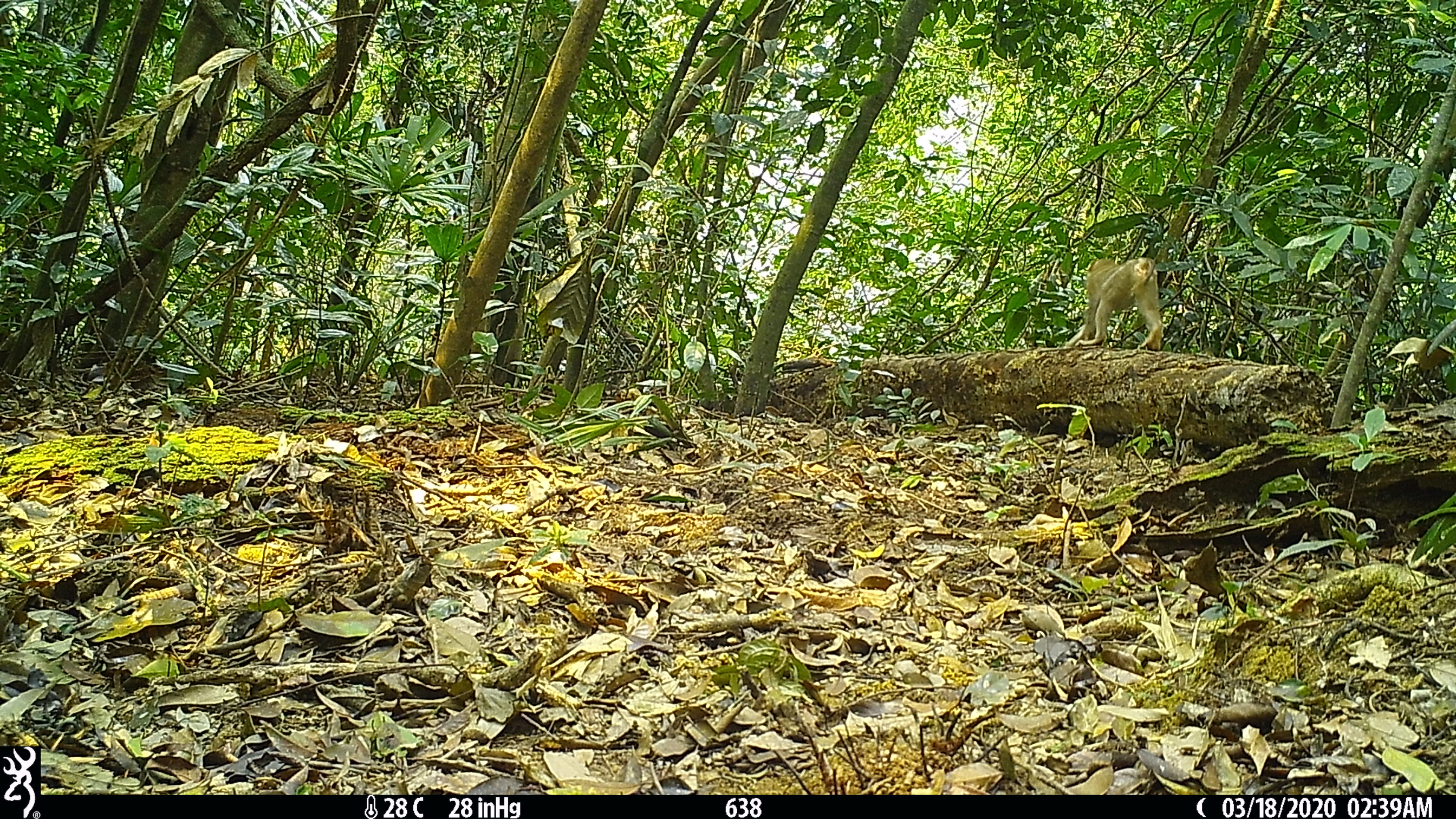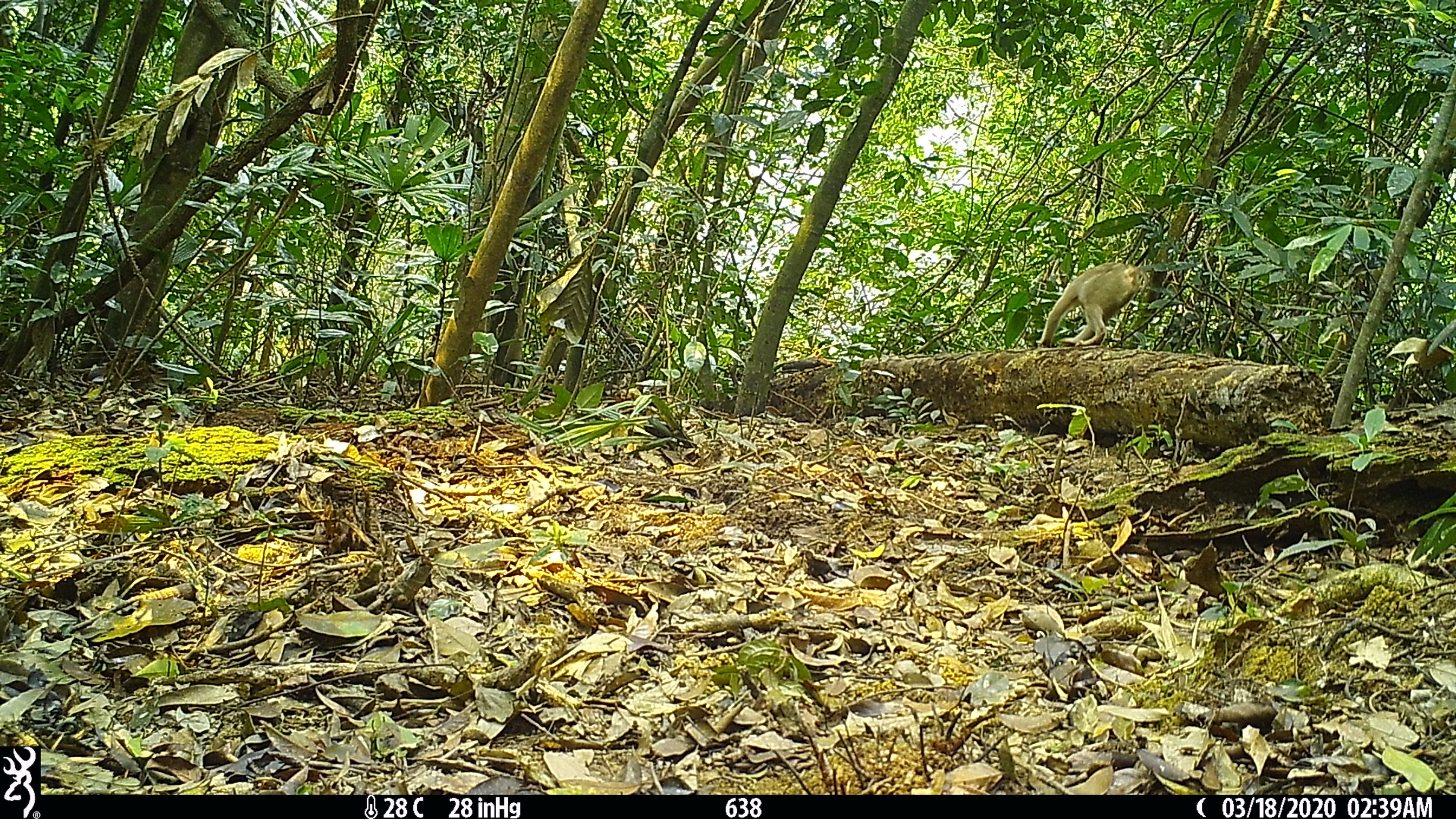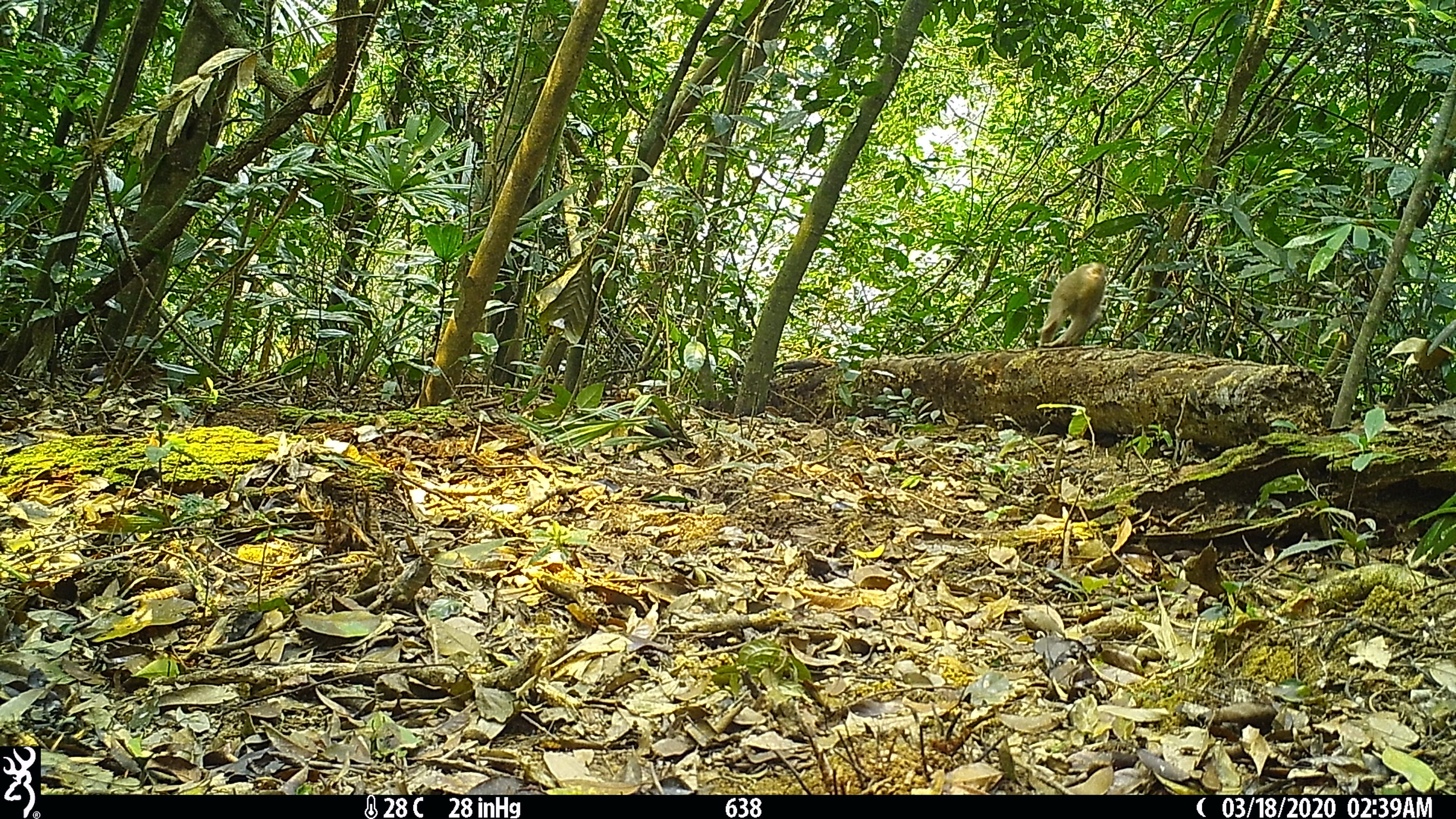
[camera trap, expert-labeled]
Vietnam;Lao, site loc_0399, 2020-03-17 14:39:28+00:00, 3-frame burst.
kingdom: Animalia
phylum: Chordata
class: Mammalia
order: Primates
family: Cercopithecidae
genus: Macaca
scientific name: Macaca nemestrina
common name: pig-tailed macaque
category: pig tailed macaque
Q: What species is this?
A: Pig tailed macaque (pig-tailed macaque) (Macaca nemestrina).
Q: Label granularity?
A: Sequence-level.